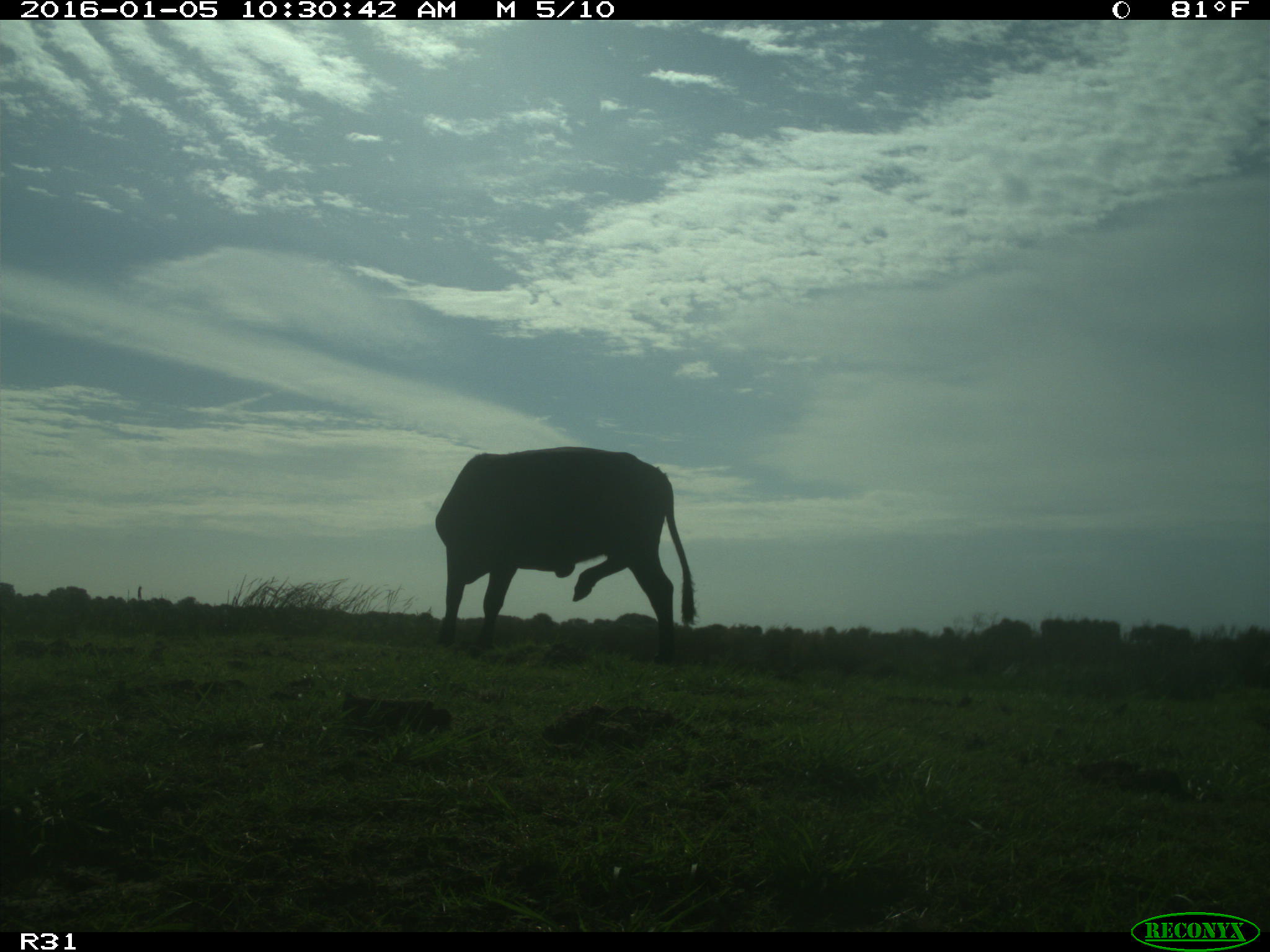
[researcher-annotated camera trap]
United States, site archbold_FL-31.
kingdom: Animalia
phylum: Chordata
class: Mammalia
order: Artiodactyla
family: Bovidae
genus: Bos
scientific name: Bos taurus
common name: domestic cow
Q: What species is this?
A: Bos taurus (domestic cow).